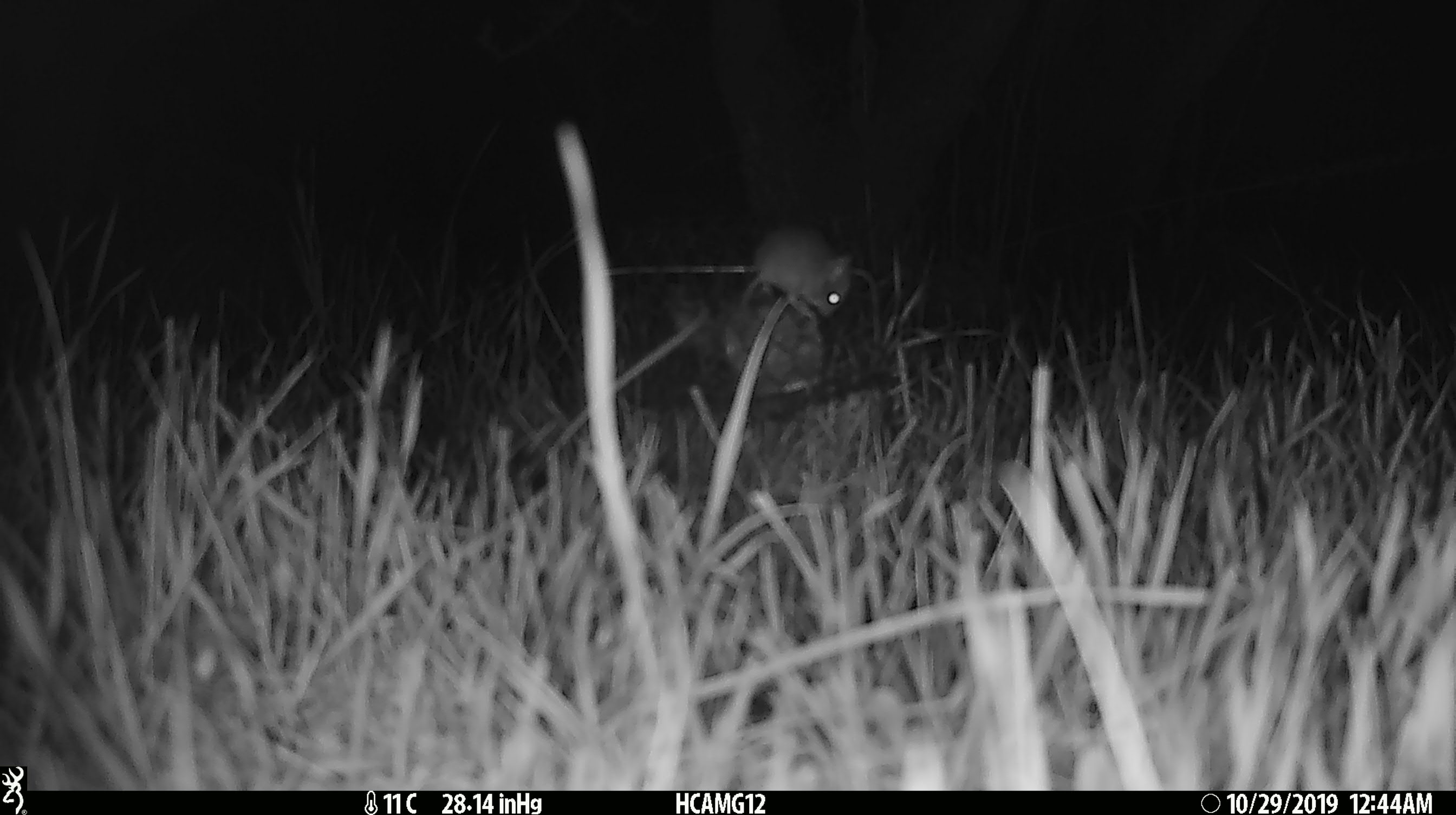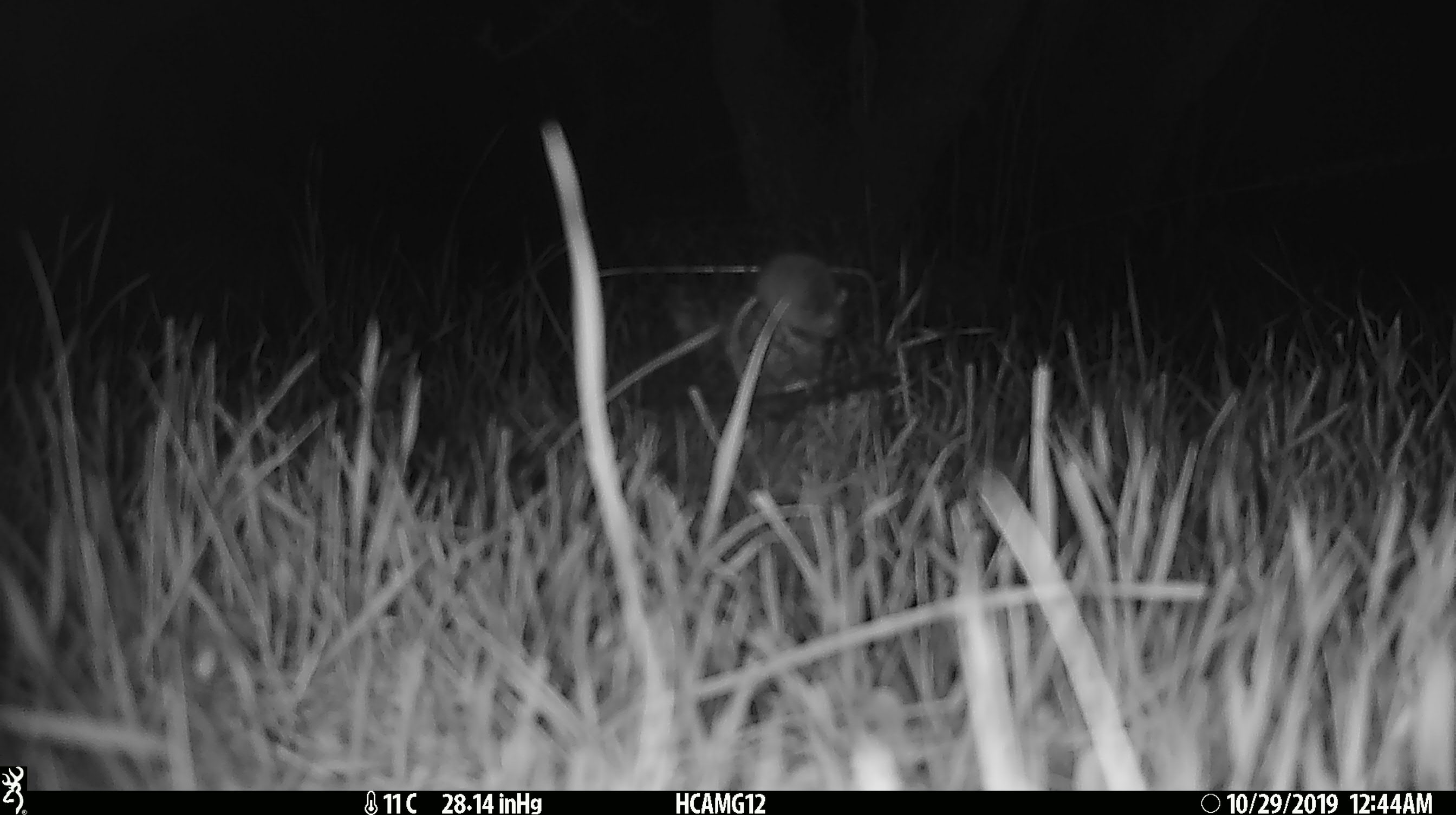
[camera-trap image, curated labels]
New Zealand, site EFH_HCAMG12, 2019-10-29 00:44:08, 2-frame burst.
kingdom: Animalia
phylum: Chordata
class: Mammalia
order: Rodentia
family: Muridae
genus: Mus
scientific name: Mus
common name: mouse